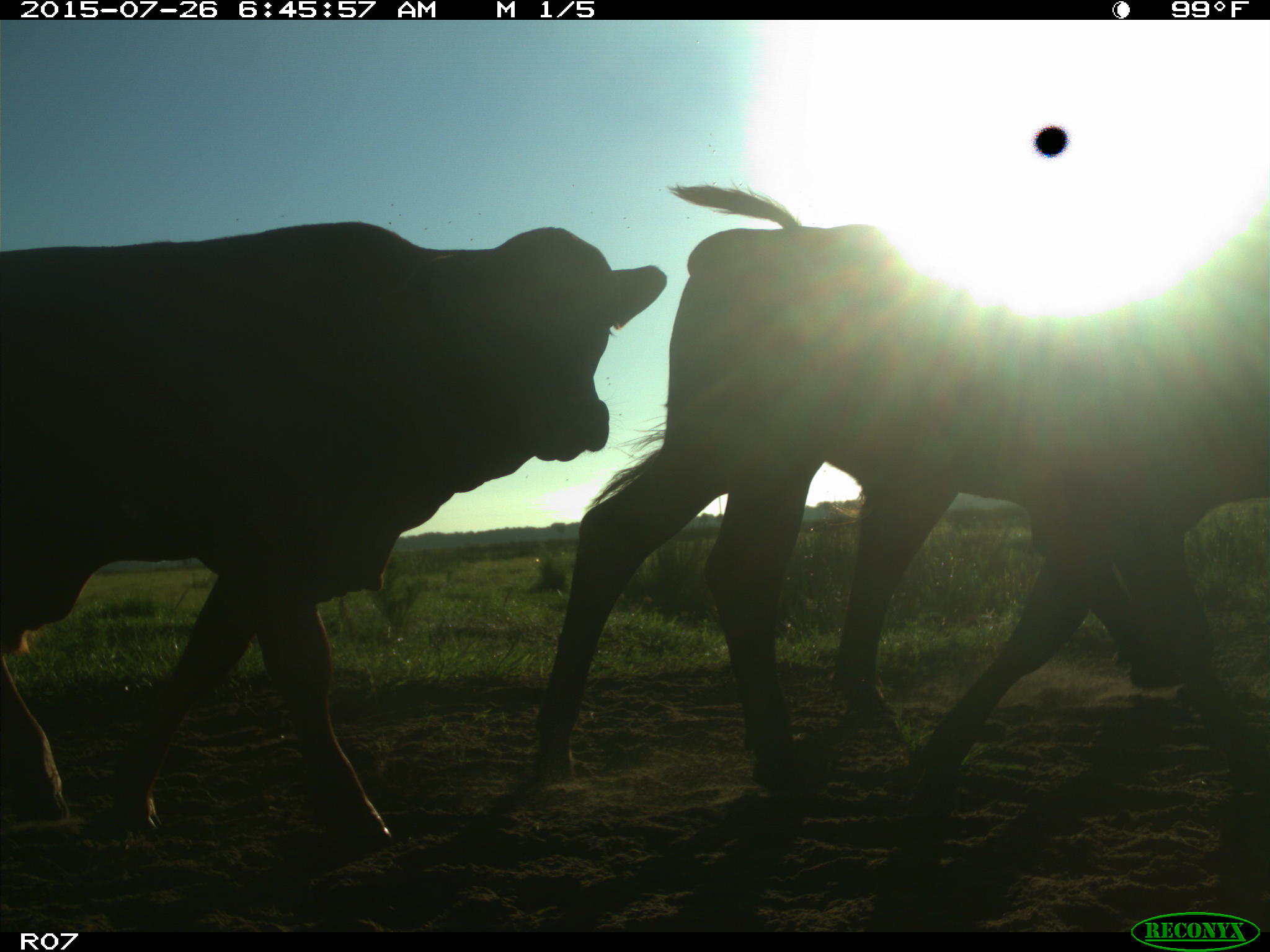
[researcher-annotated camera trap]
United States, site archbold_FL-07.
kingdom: Animalia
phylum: Chordata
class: Mammalia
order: Artiodactyla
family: Bovidae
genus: Bos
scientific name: Bos taurus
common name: domestic cow